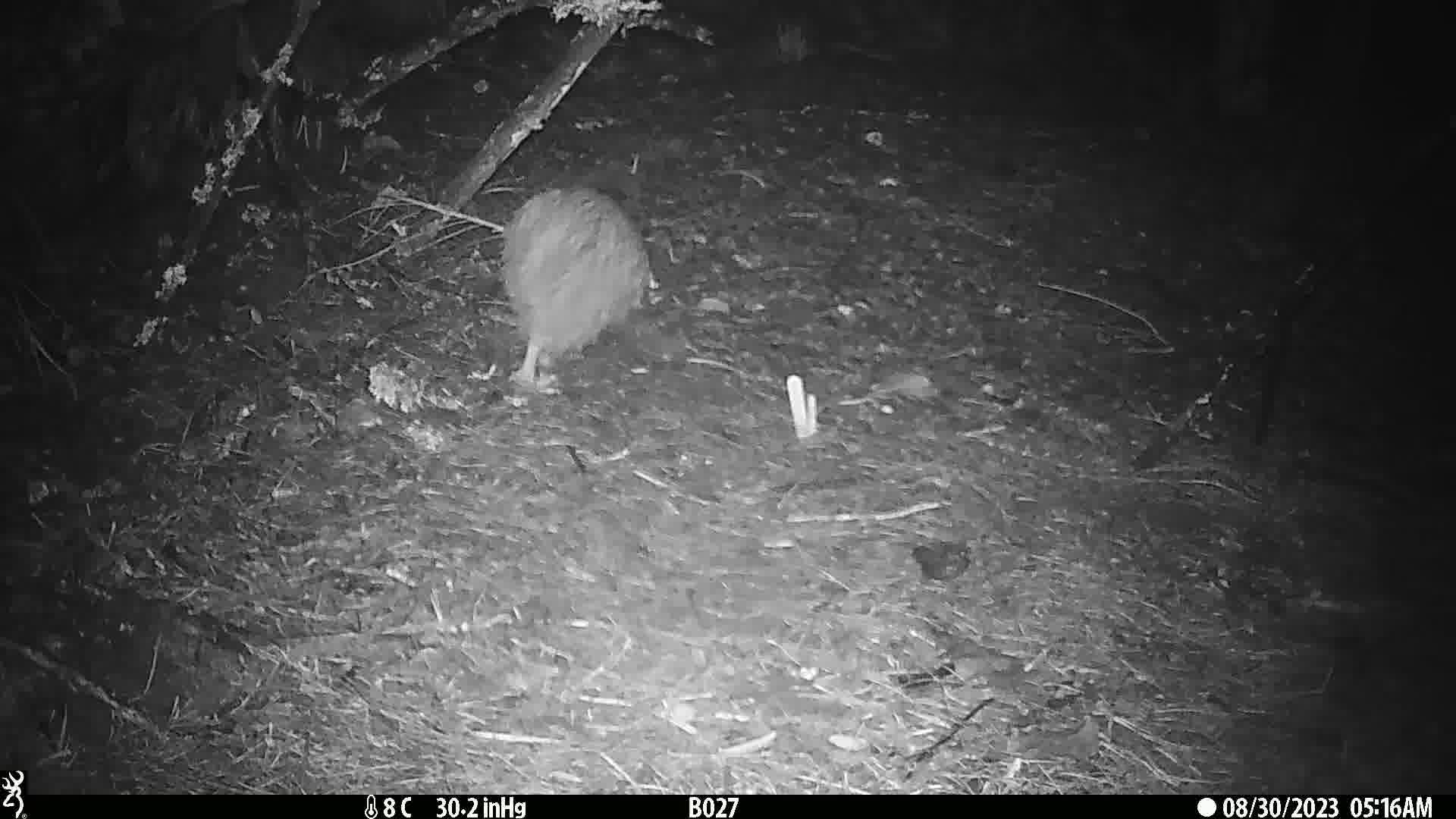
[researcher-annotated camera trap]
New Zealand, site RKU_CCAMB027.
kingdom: Animalia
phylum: Chordata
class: Aves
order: Apterygiformes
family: Apterygidae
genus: Apteryx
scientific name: Apteryx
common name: kiwi